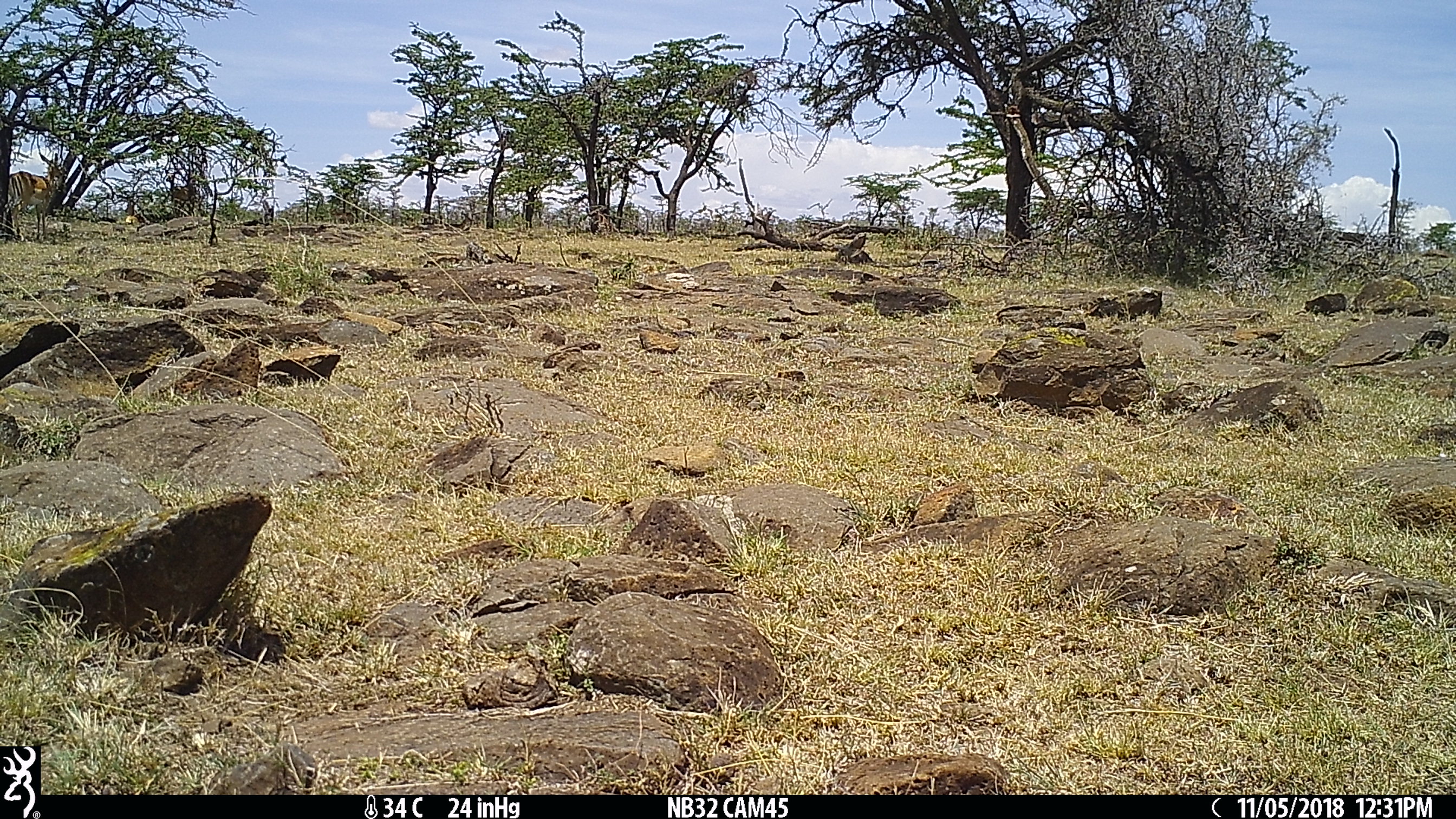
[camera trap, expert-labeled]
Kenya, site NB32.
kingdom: Animalia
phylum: Chordata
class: Mammalia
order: Artiodactyla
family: Bovidae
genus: Aepyceros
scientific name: Aepyceros melampus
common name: impala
Impala (Aepyceros melampus).